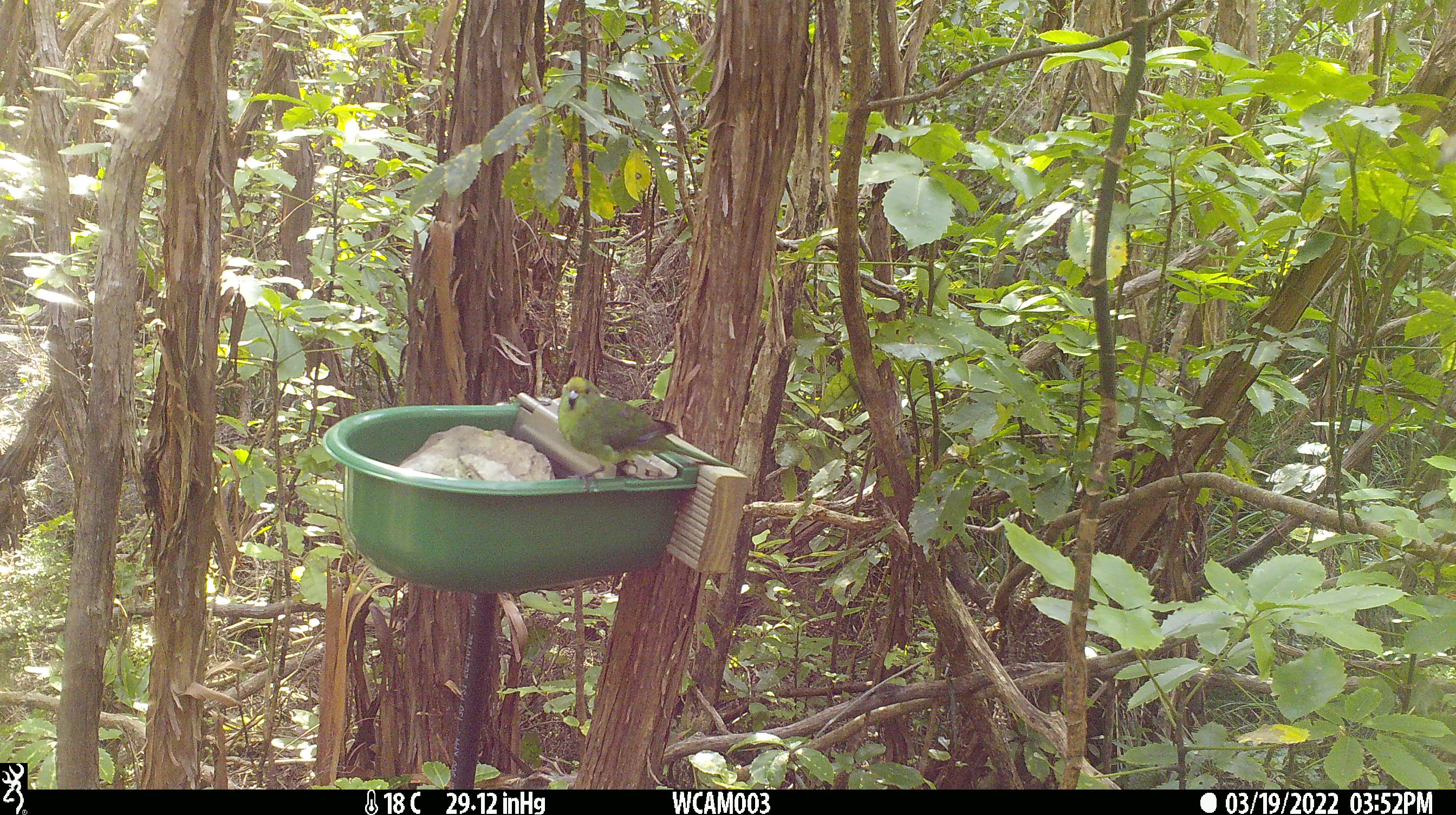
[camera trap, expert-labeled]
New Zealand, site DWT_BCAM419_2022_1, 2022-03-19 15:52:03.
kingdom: Animalia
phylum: Chordata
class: Aves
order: Psittaciformes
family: Psittaculidae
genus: Cyanoramphus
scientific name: Cyanoramphus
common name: parakeet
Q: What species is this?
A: Parakeet (Cyanoramphus).